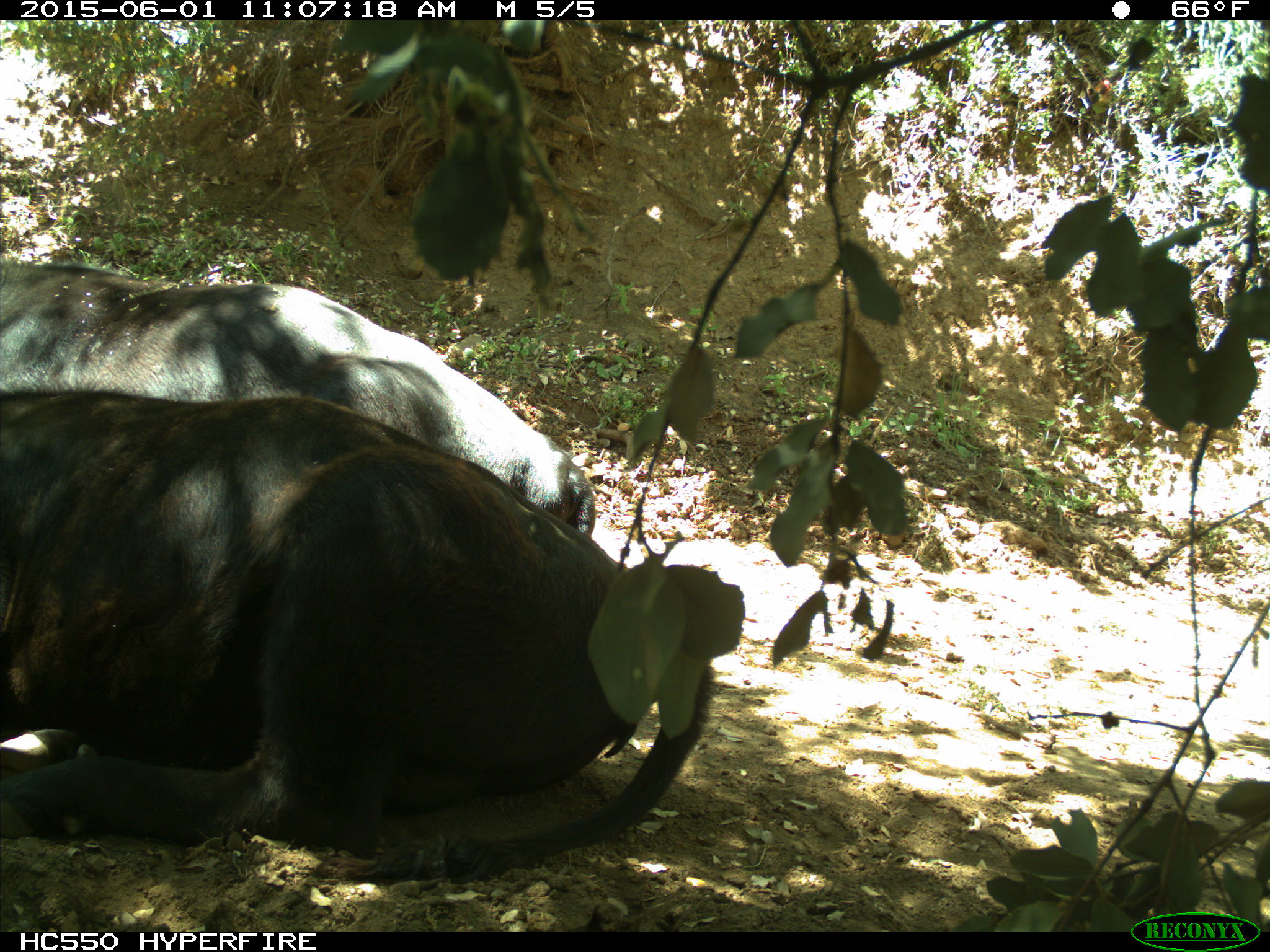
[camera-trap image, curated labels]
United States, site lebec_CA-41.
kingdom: Animalia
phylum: Chordata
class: Mammalia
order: Artiodactyla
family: Bovidae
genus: Bos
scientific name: Bos taurus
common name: domestic cow